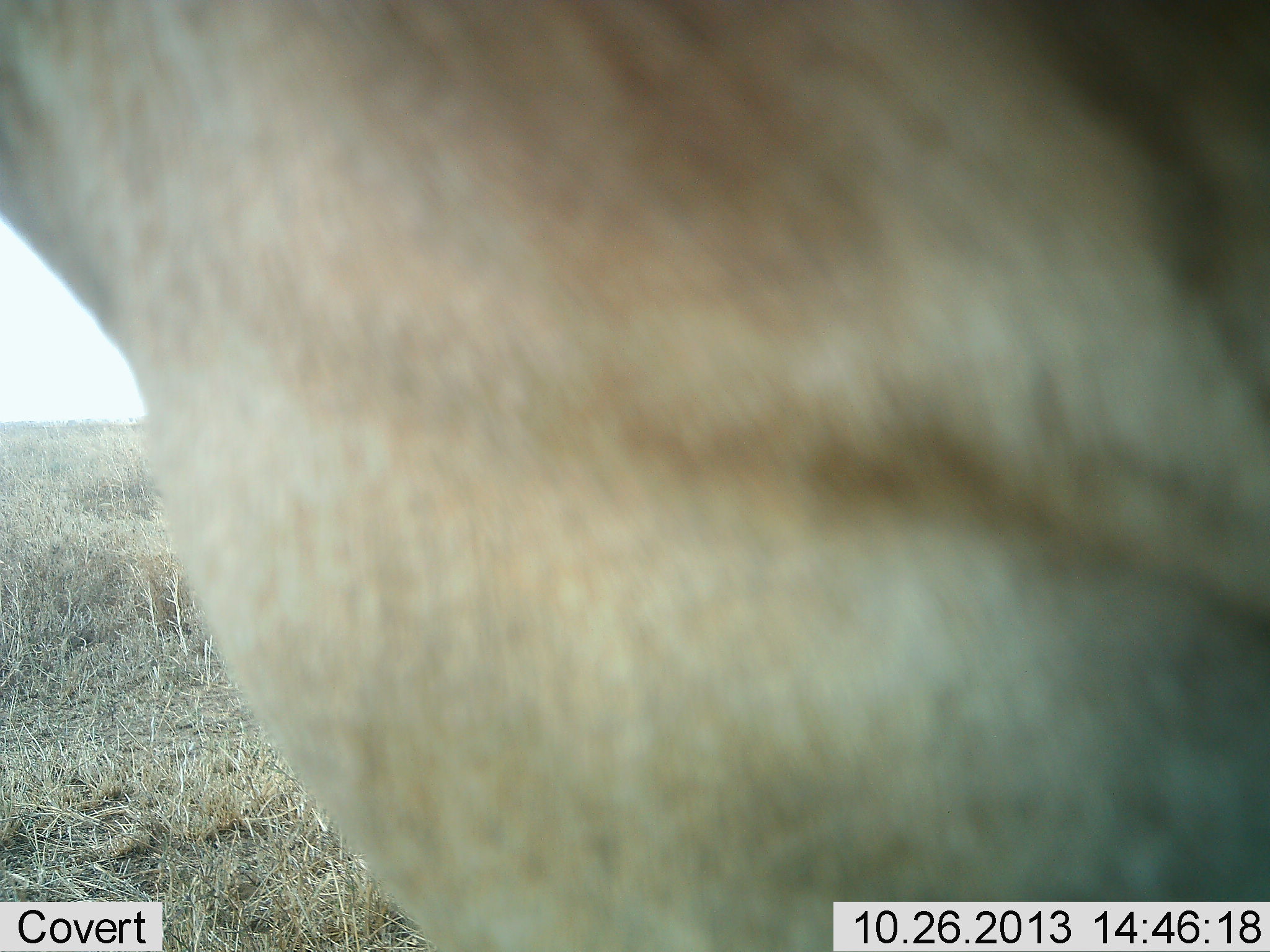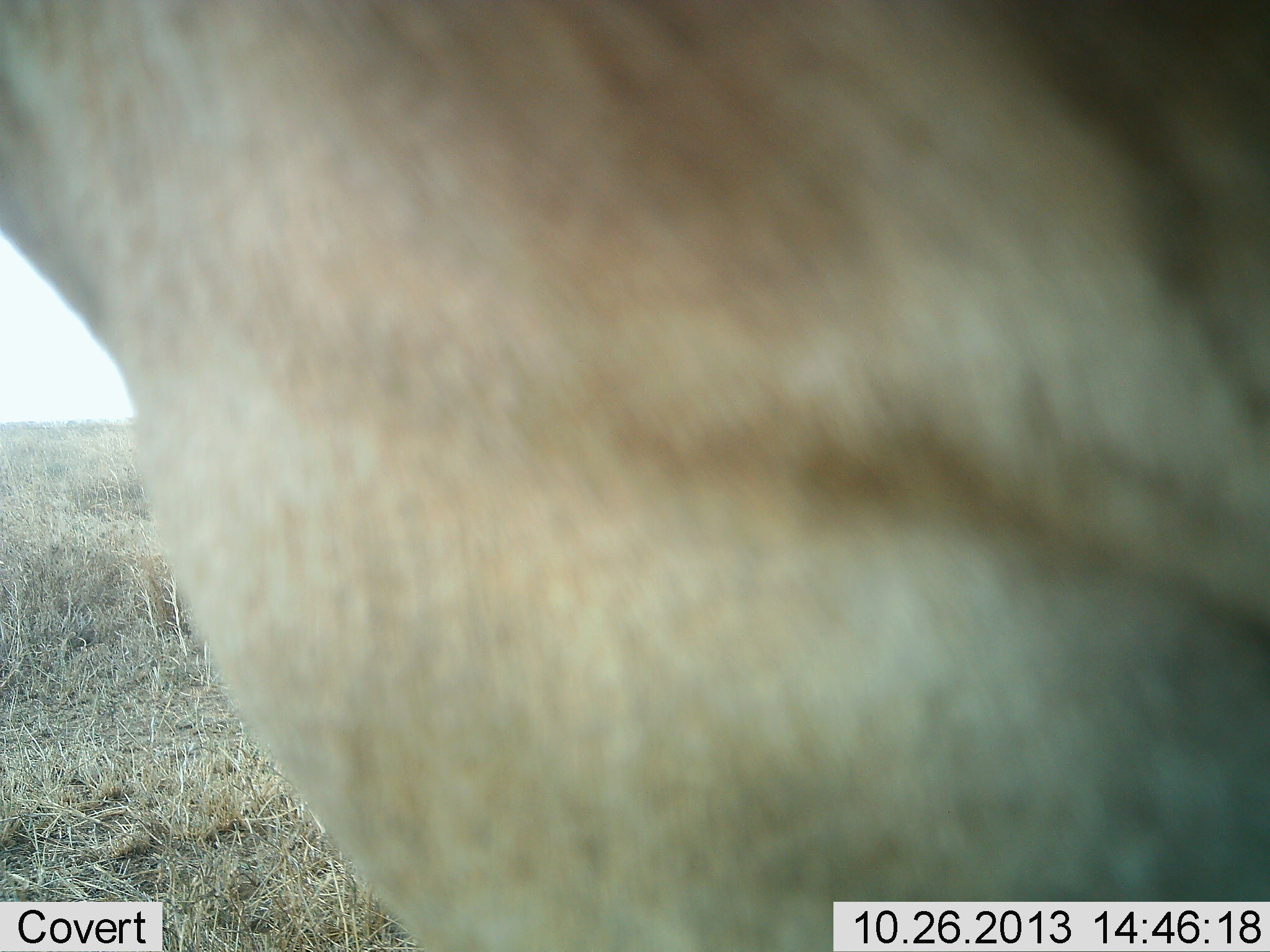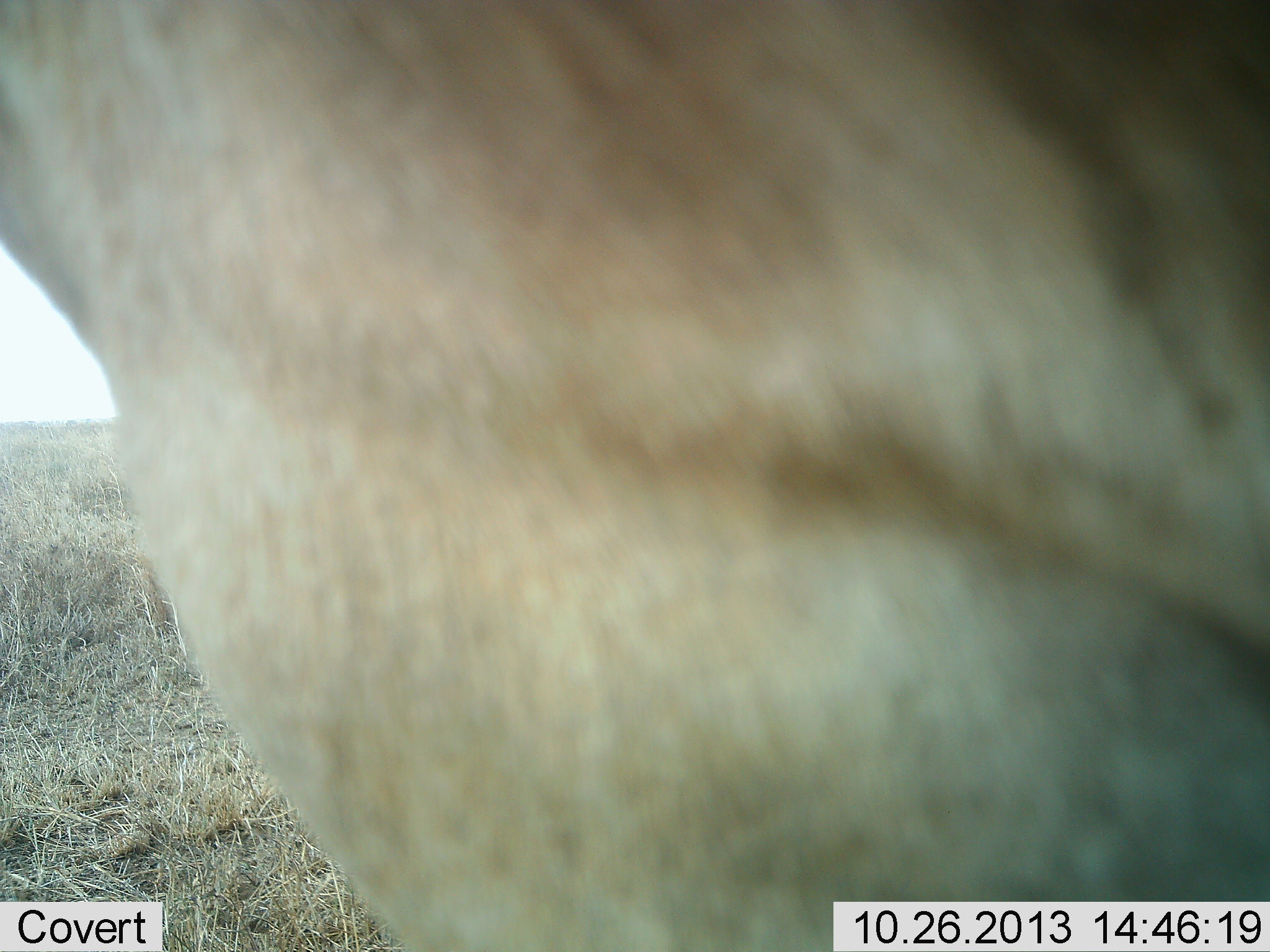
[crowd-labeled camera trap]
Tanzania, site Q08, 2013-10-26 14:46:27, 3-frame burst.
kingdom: Animalia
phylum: Chordata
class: Mammalia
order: Artiodactyla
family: Bovidae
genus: Alcelaphus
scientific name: Alcelaphus buselaphus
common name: hartebeest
Hartebeest (Alcelaphus buselaphus), count 1. Behavior (volunteer vote fractions): standing 100%, resting 0%, moving 0%, interacting 0%. Young present (vote fraction): 0%. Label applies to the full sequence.